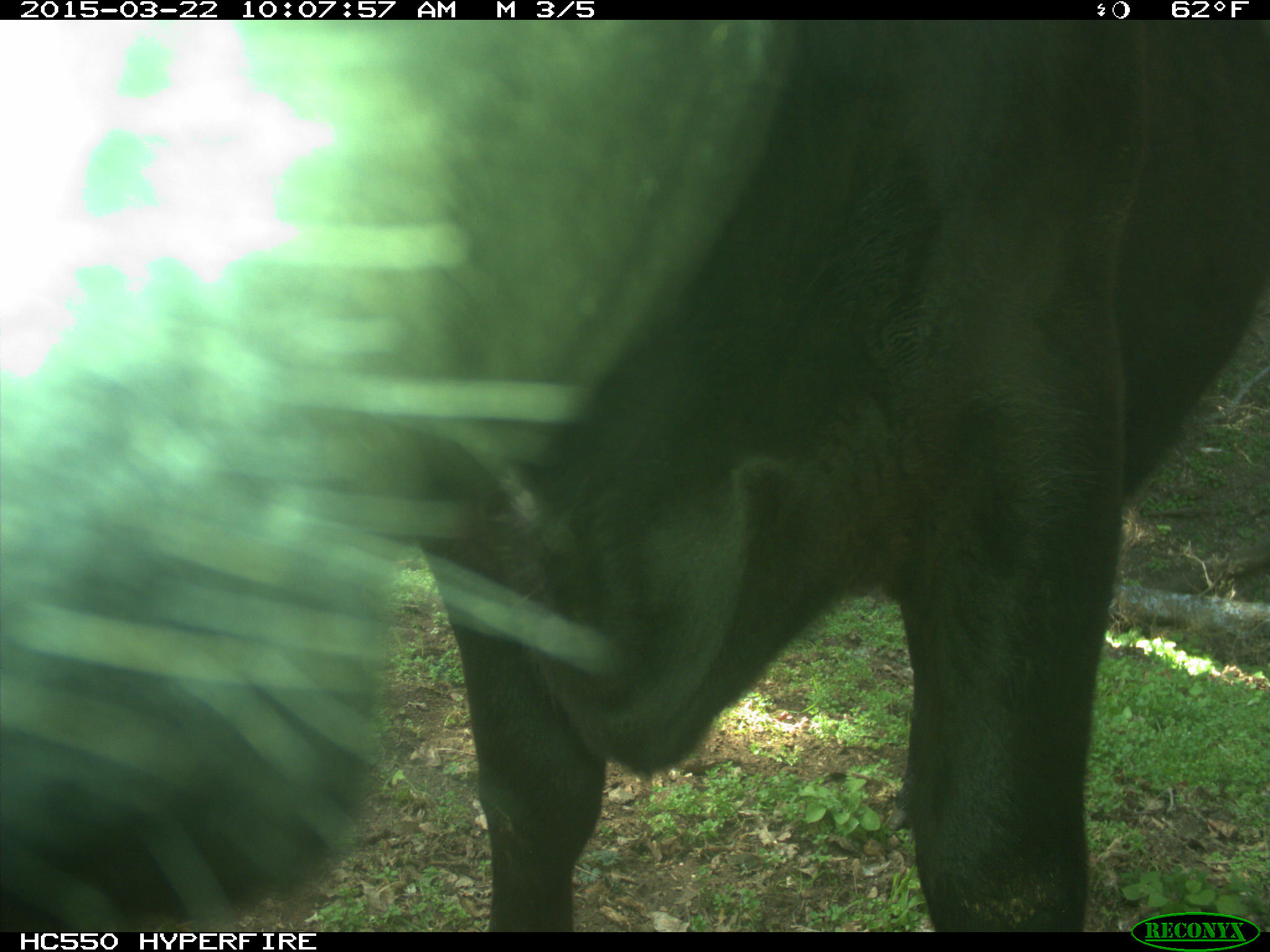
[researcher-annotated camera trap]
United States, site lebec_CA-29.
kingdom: Animalia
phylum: Chordata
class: Mammalia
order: Artiodactyla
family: Bovidae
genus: Bos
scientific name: Bos taurus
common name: domestic cow